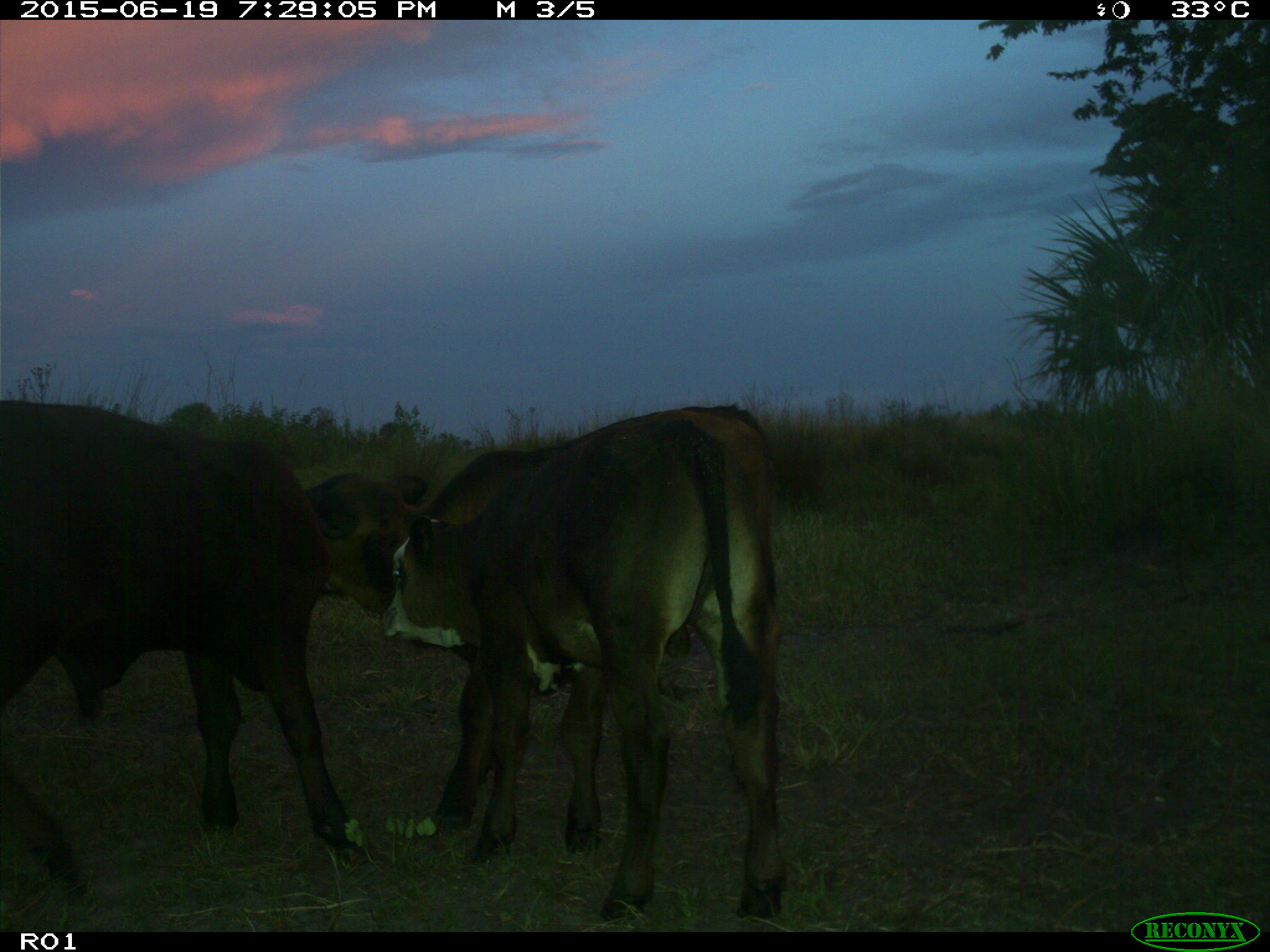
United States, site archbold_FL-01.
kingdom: Animalia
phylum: Chordata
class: Mammalia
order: Artiodactyla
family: Bovidae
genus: Bos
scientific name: Bos taurus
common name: domestic cow